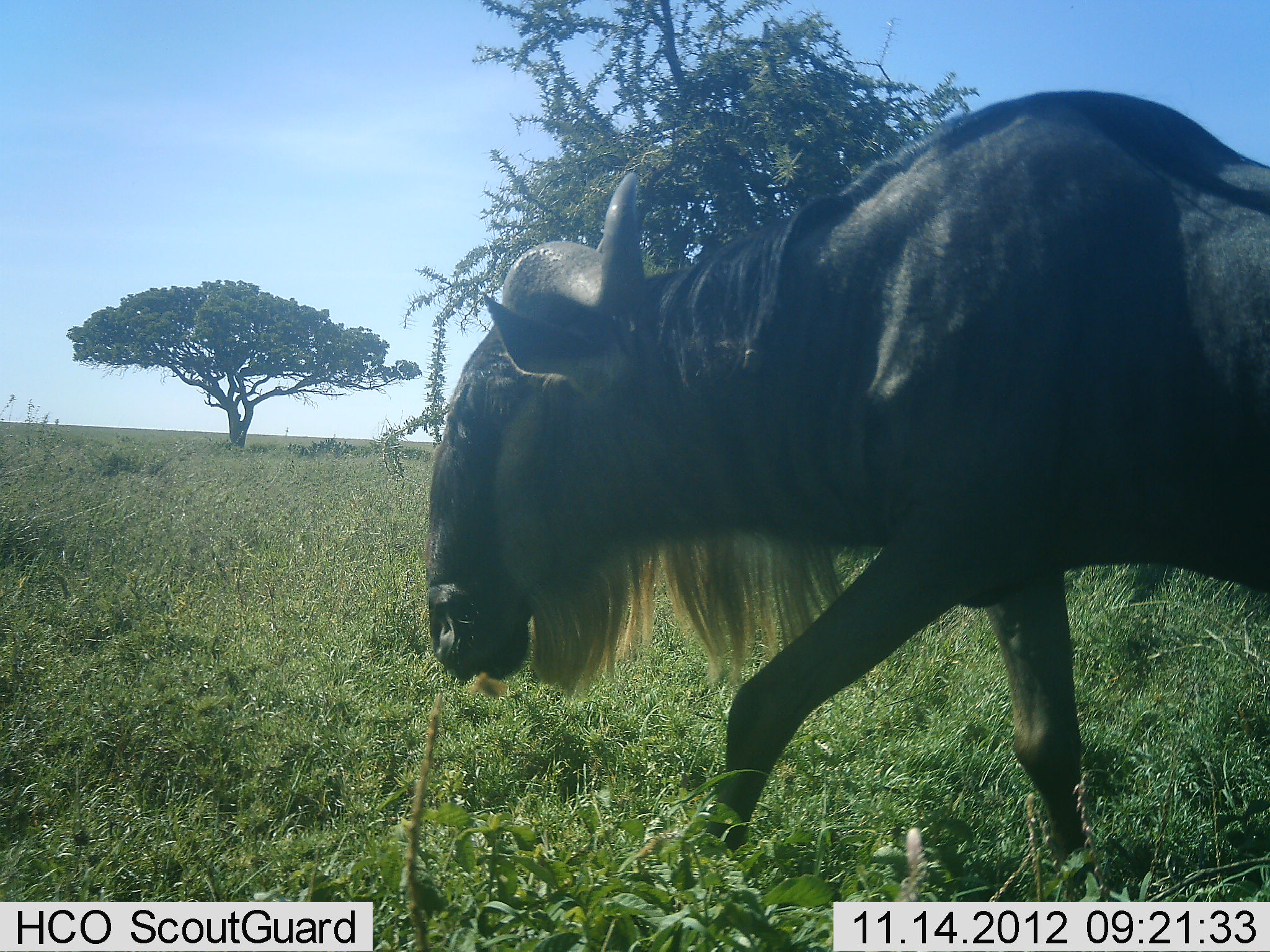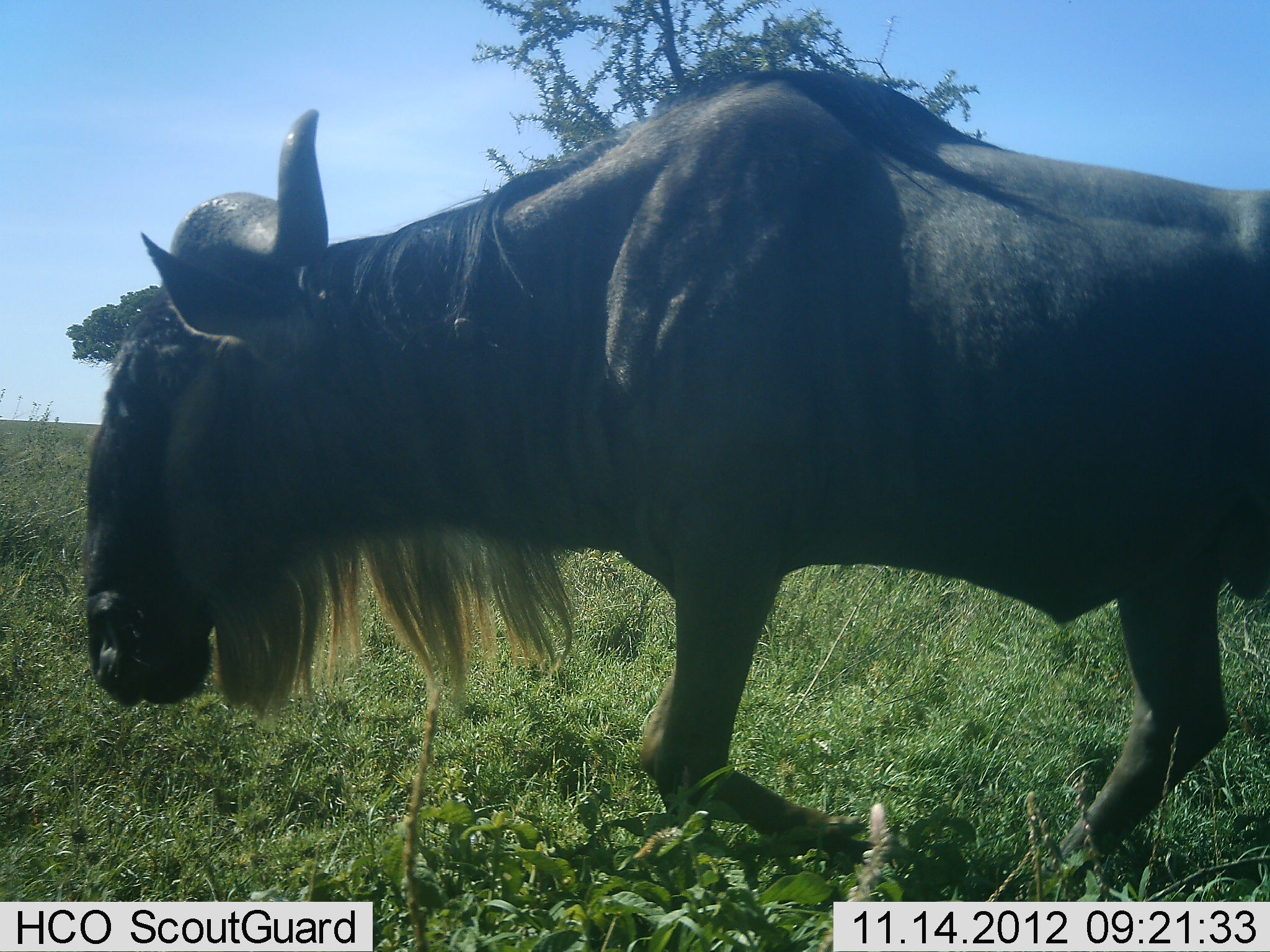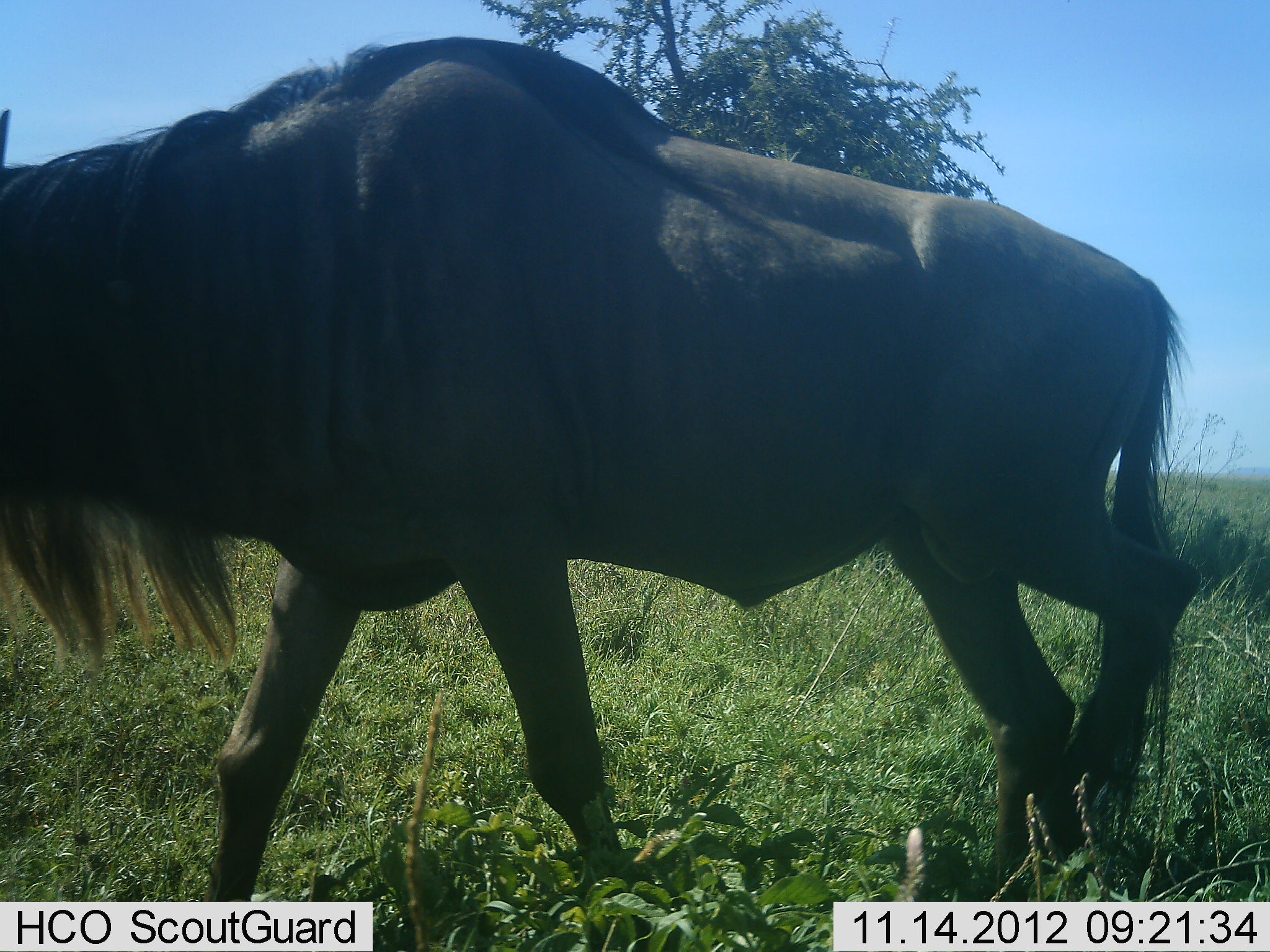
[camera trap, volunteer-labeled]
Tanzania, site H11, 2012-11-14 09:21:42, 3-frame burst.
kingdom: Animalia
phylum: Chordata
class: Mammalia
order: Artiodactyla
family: Bovidae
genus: Connochaetes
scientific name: Connochaetes taurinus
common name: blue wildebeest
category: wildebeest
Wildebeest (blue wildebeest) (Connochaetes taurinus), count 1. Behavior (volunteer vote fractions): standing 10%, resting 0%, moving 100%, interacting 0%. Young present (vote fraction): 0%. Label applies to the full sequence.